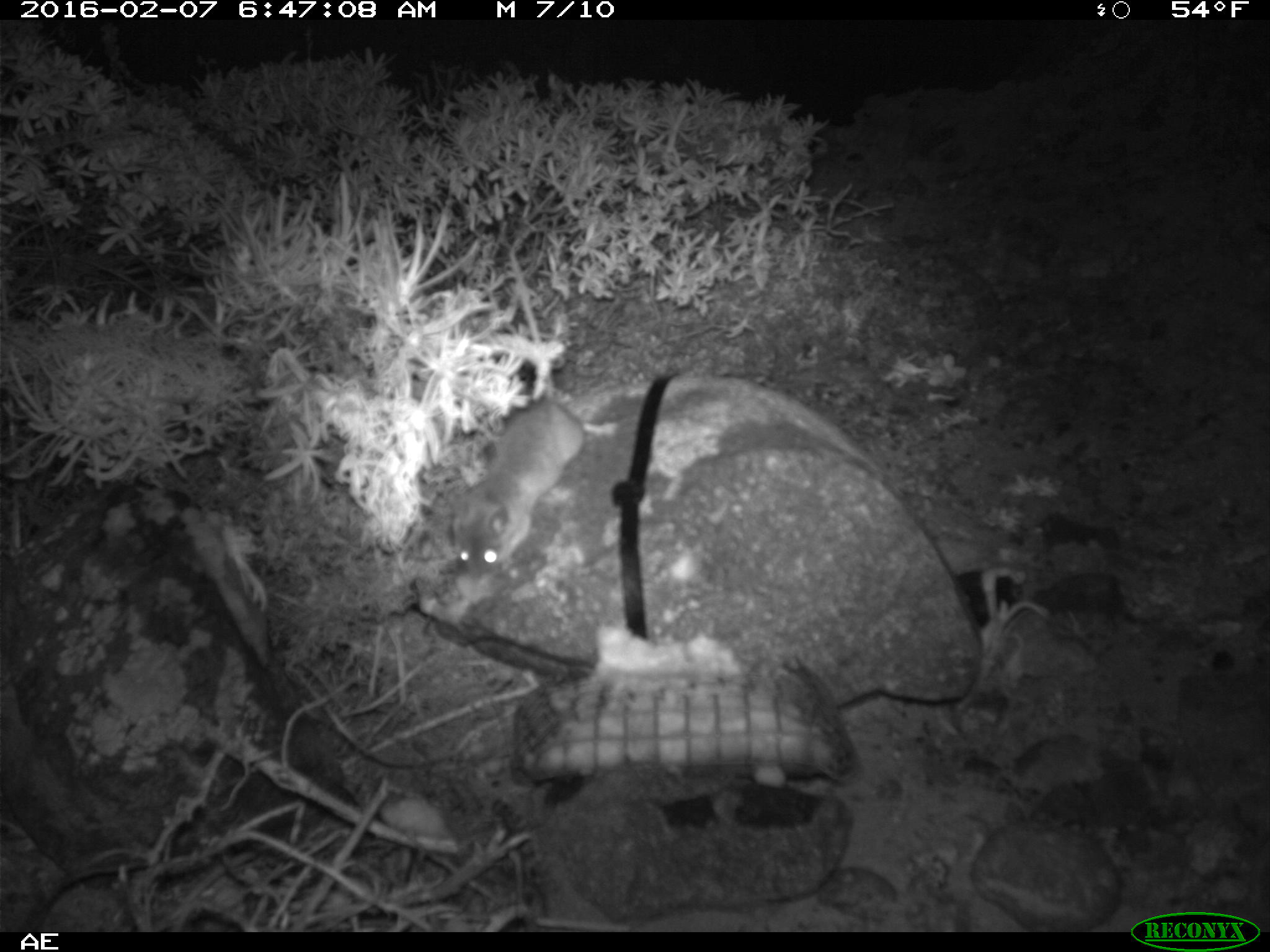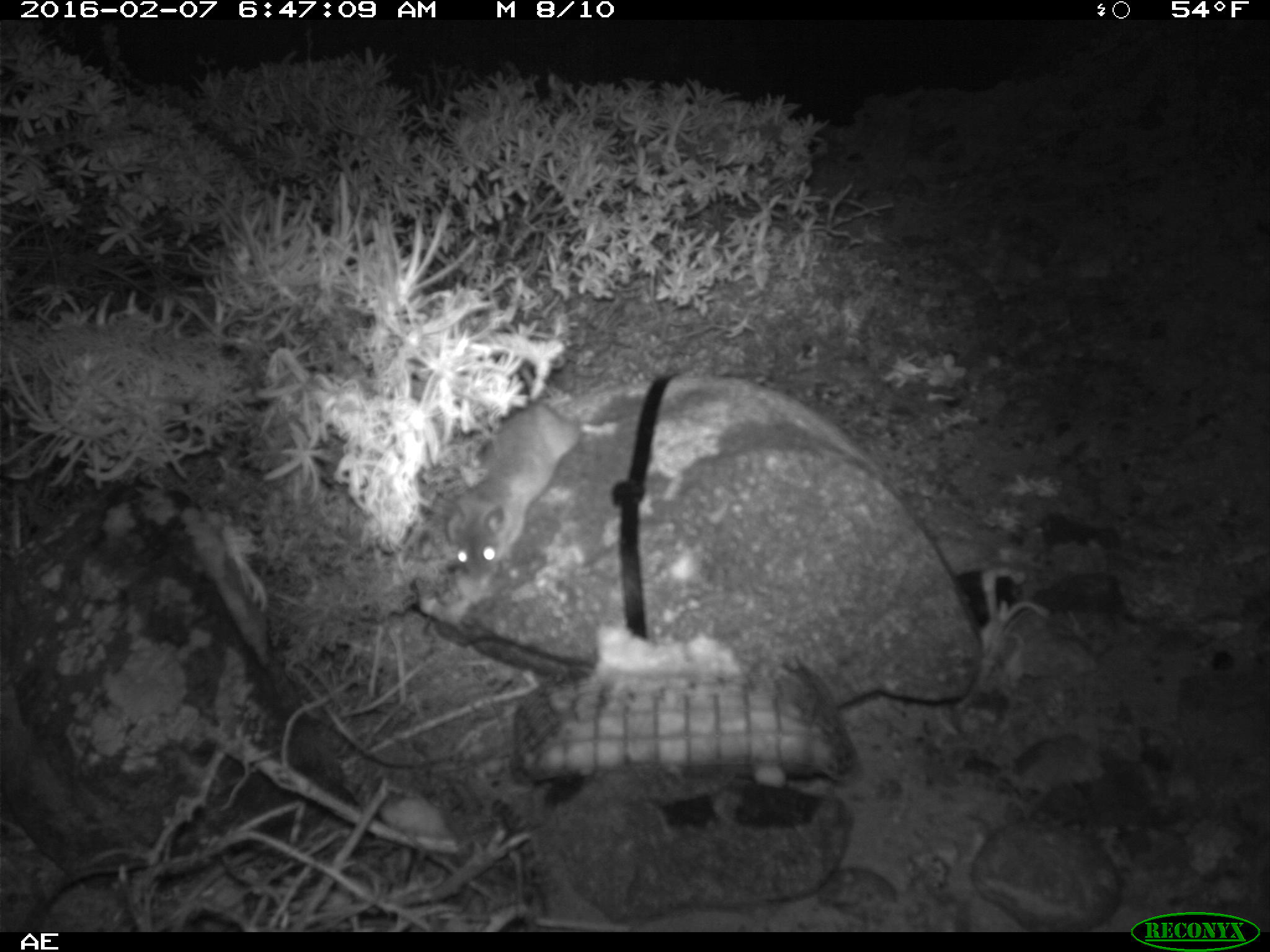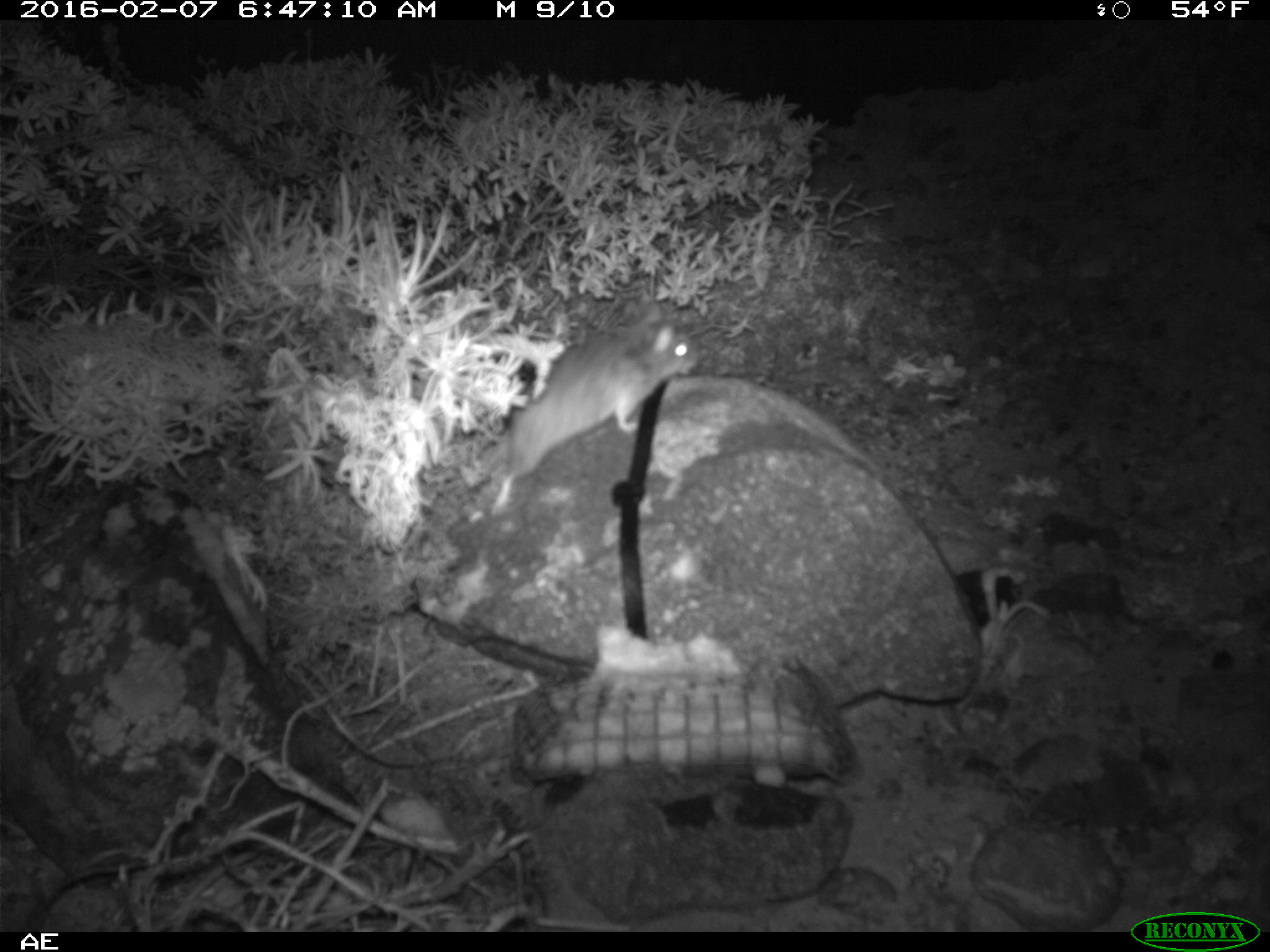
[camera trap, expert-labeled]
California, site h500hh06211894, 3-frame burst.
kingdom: Animalia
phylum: Chordata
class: Mammalia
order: Rodentia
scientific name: Rodentia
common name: rodent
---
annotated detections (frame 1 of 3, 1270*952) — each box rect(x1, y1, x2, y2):
rodent: rect(448, 245, 581, 575)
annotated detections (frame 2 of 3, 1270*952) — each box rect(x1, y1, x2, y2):
rodent: rect(446, 368, 618, 596)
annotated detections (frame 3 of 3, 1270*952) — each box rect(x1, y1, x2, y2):
rodent: rect(479, 299, 695, 516)